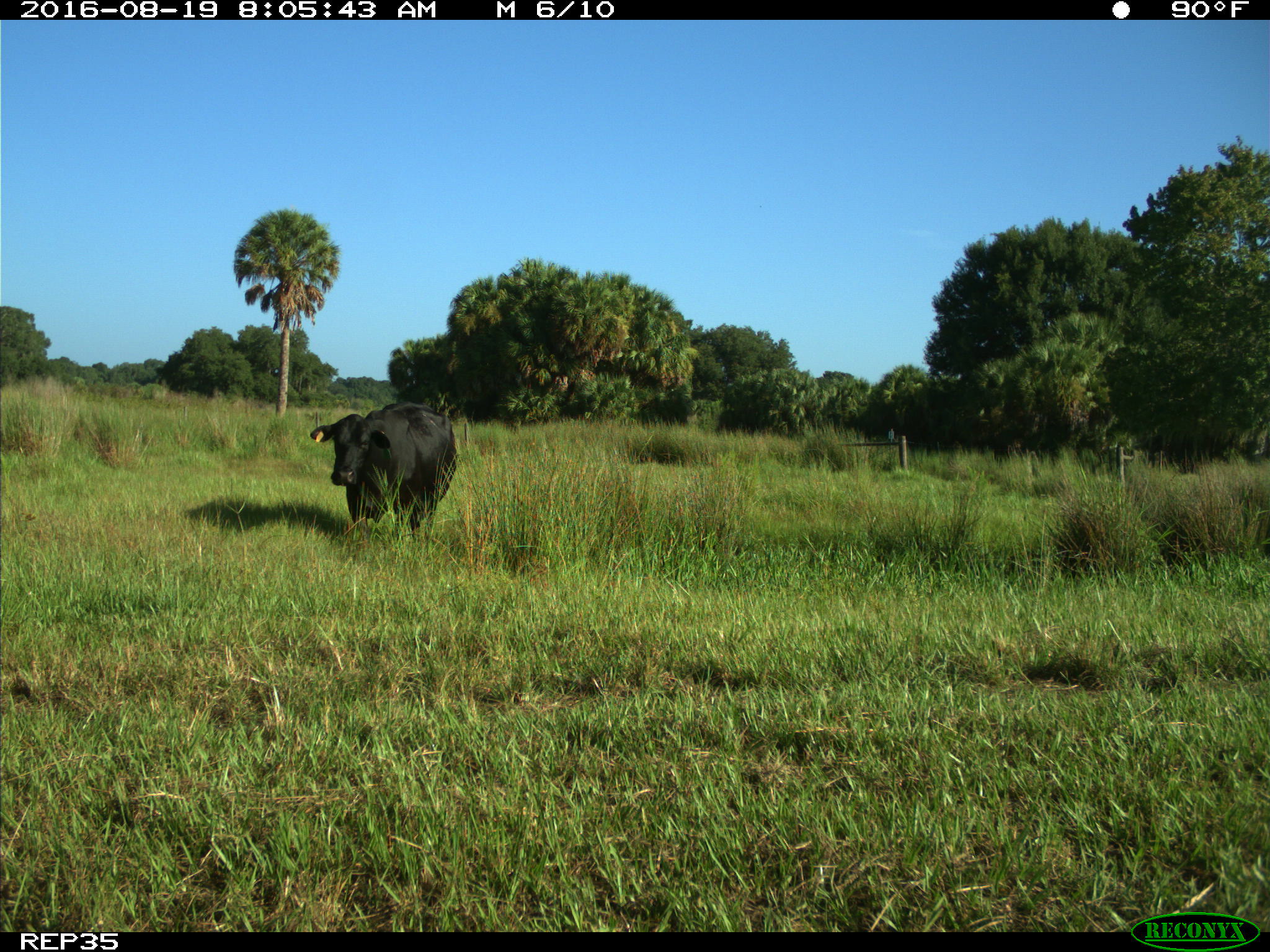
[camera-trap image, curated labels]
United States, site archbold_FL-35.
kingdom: Animalia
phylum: Chordata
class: Mammalia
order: Artiodactyla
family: Bovidae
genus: Bos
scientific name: Bos taurus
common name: domestic cow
Bos taurus (domestic cow).